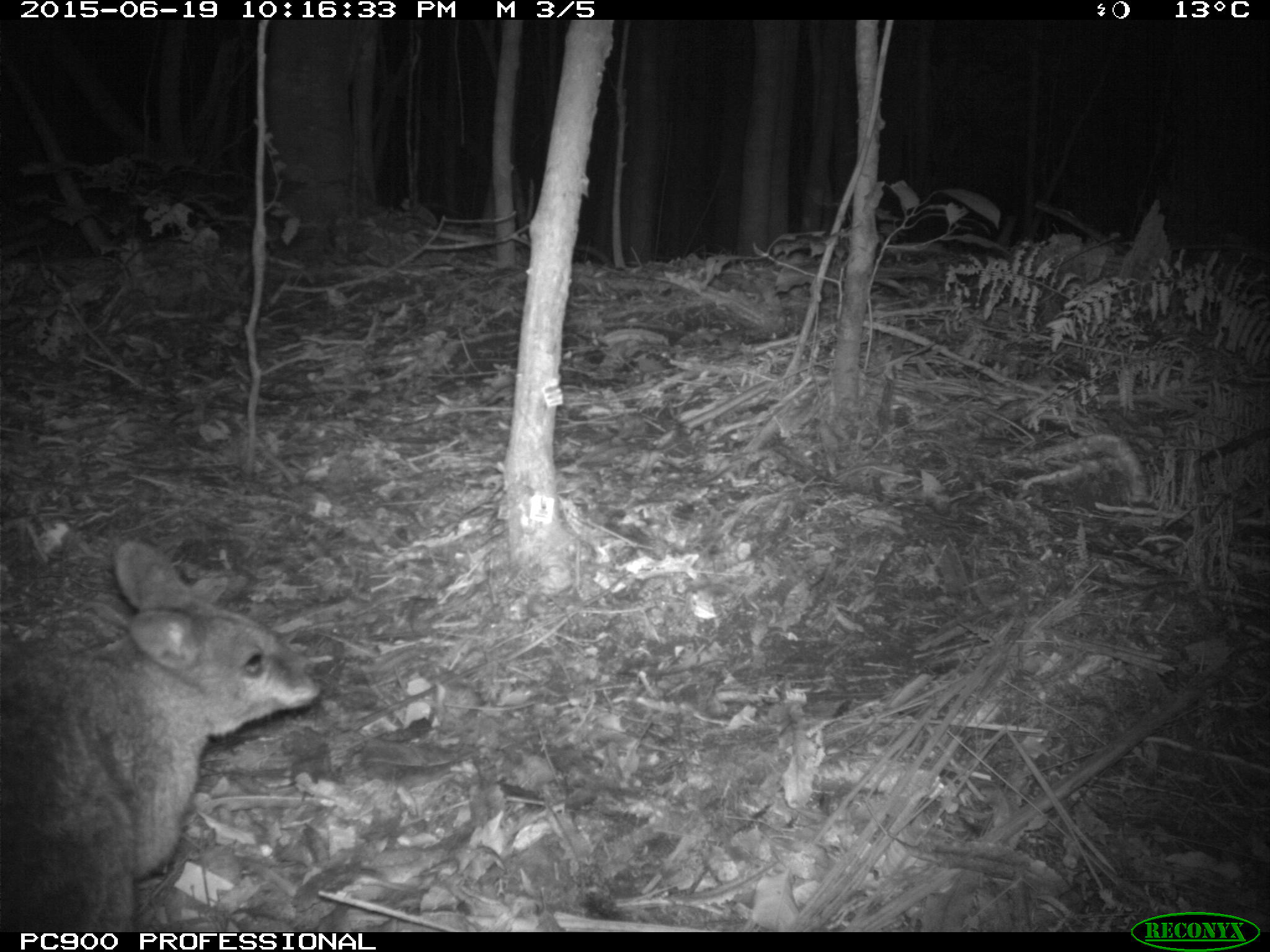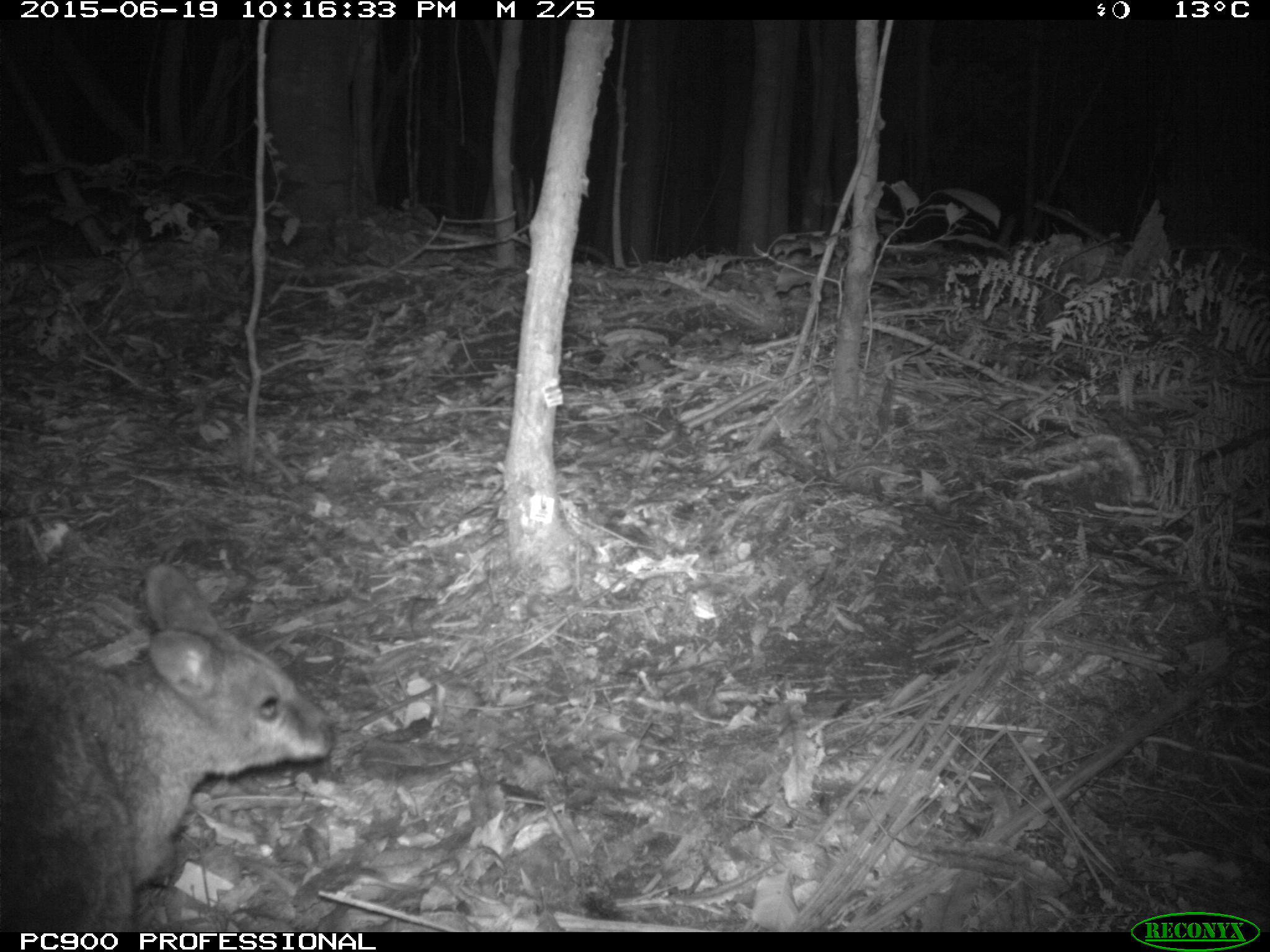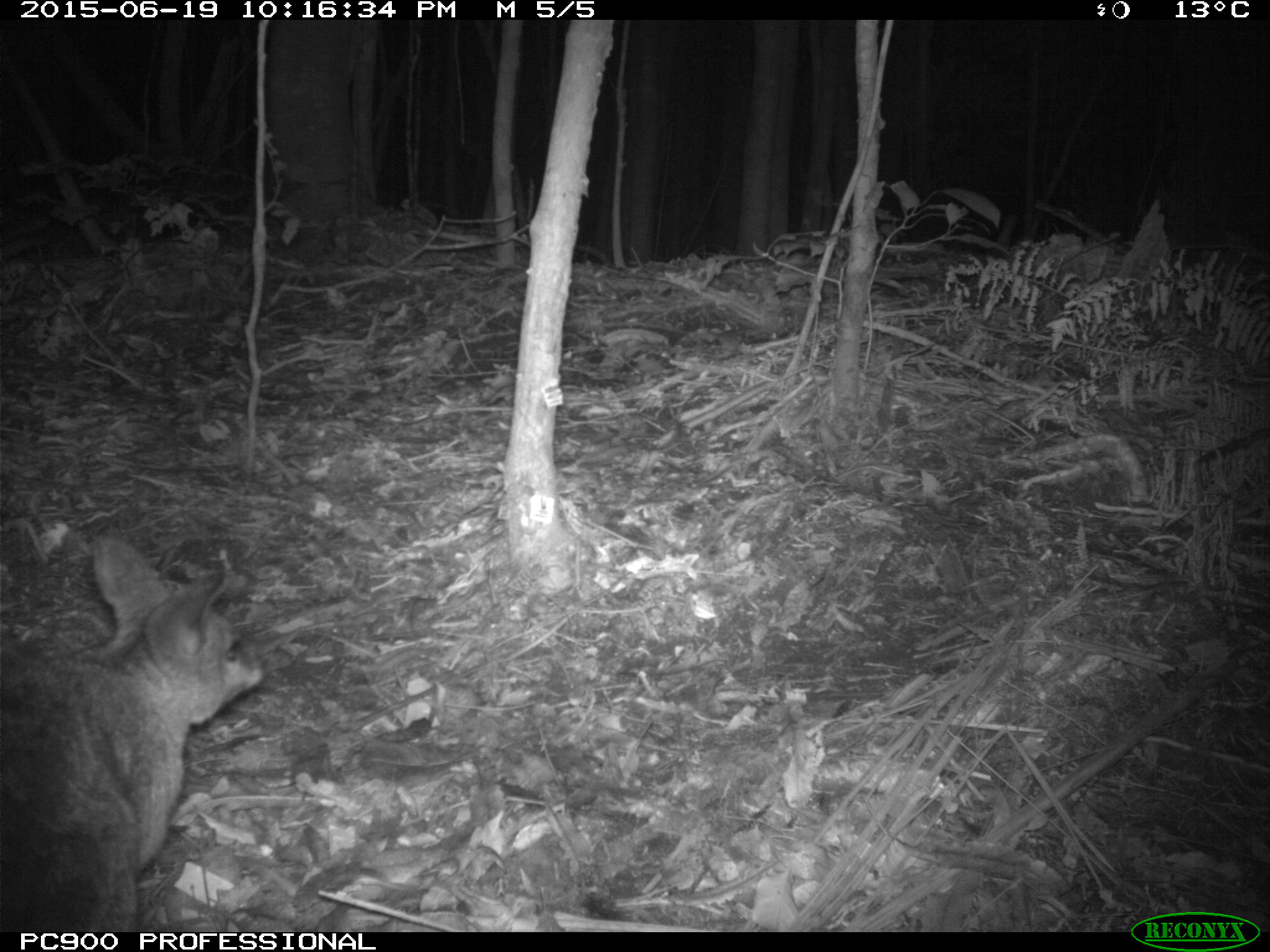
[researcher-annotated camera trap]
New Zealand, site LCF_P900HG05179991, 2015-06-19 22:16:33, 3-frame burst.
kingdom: Animalia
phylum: Chordata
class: Mammalia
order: Diprotodontia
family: Macropodidae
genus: Notamacropus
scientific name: Notamacropus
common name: wallaby